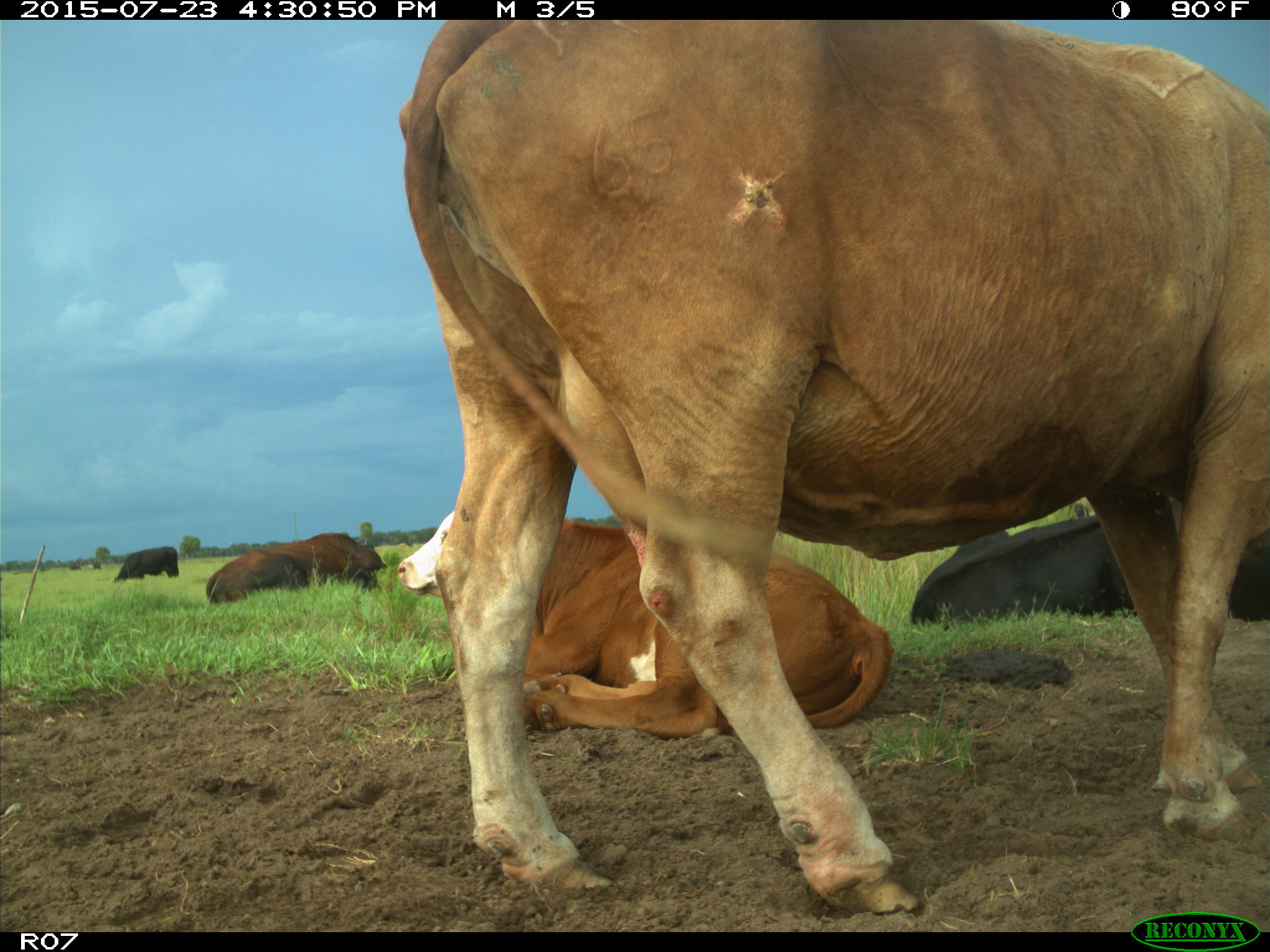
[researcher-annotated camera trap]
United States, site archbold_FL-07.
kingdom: Animalia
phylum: Chordata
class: Mammalia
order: Artiodactyla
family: Bovidae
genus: Bos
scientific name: Bos taurus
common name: domestic cow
Bos taurus (domestic cow).